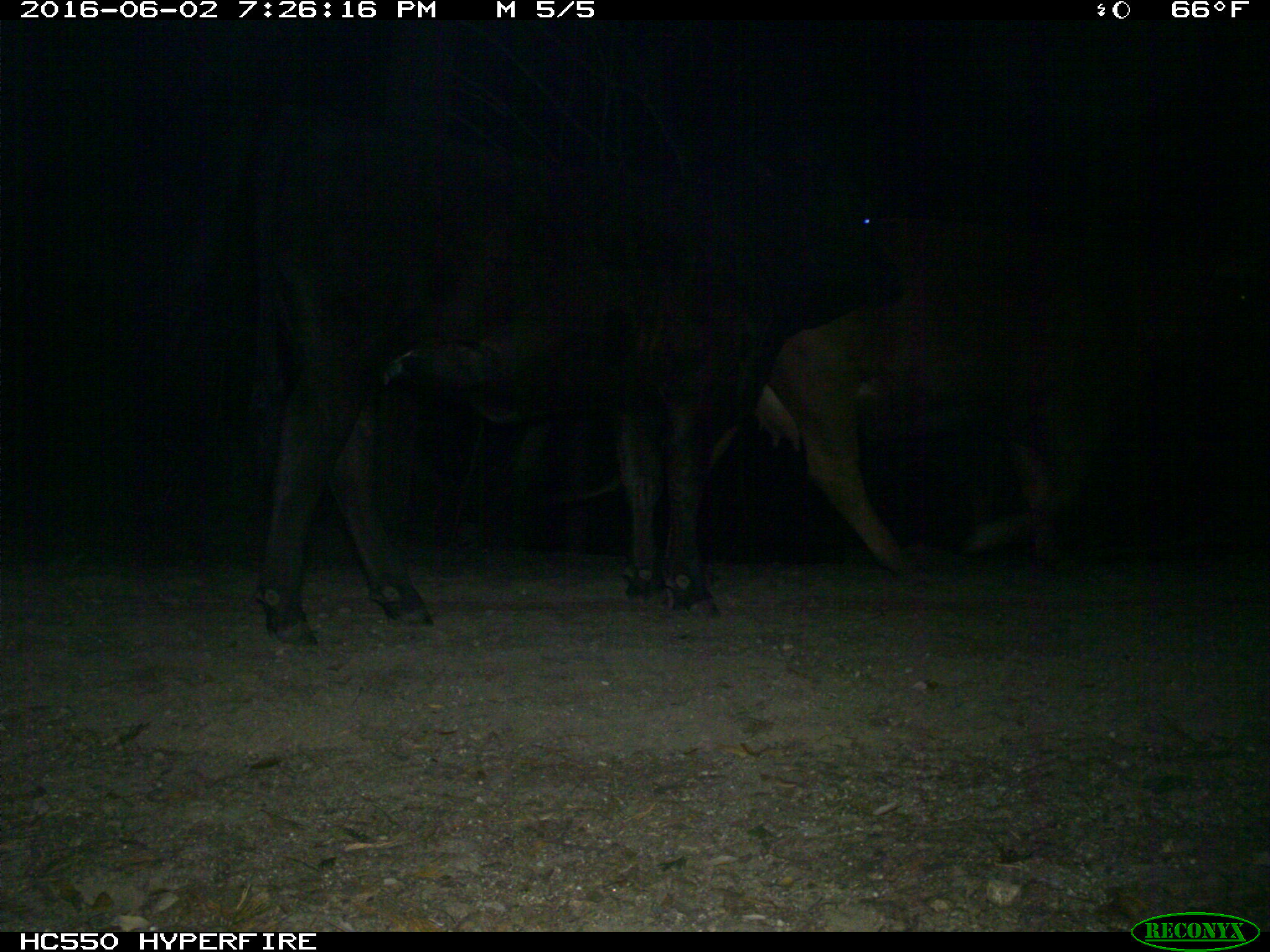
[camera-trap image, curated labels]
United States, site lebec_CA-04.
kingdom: Animalia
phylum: Chordata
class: Mammalia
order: Artiodactyla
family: Bovidae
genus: Bos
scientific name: Bos taurus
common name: domestic cow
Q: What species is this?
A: Bos taurus (domestic cow).